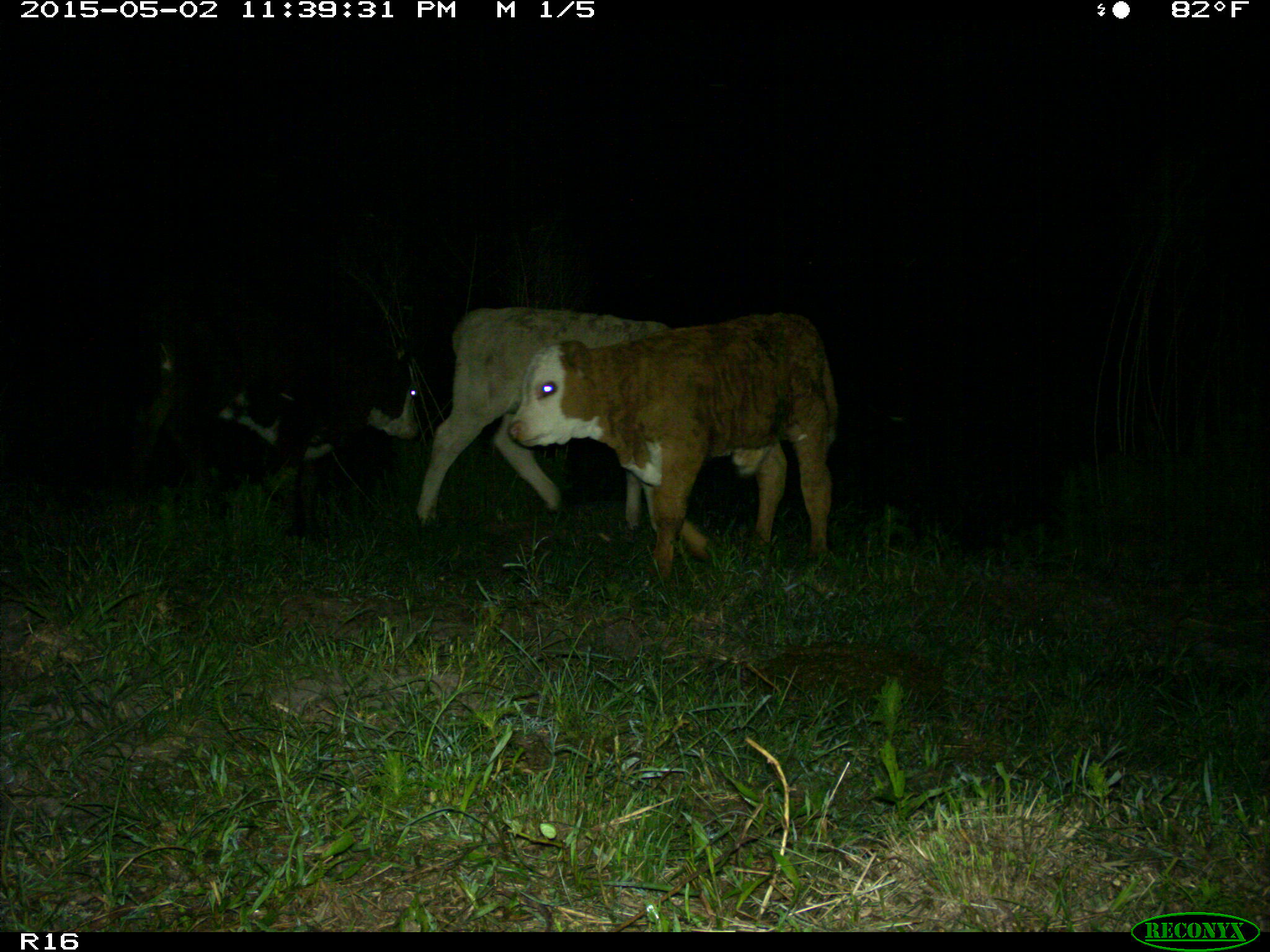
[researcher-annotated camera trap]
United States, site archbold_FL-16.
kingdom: Animalia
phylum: Chordata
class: Mammalia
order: Artiodactyla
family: Bovidae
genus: Bos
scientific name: Bos taurus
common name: domestic cow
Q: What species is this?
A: Bos taurus (domestic cow).